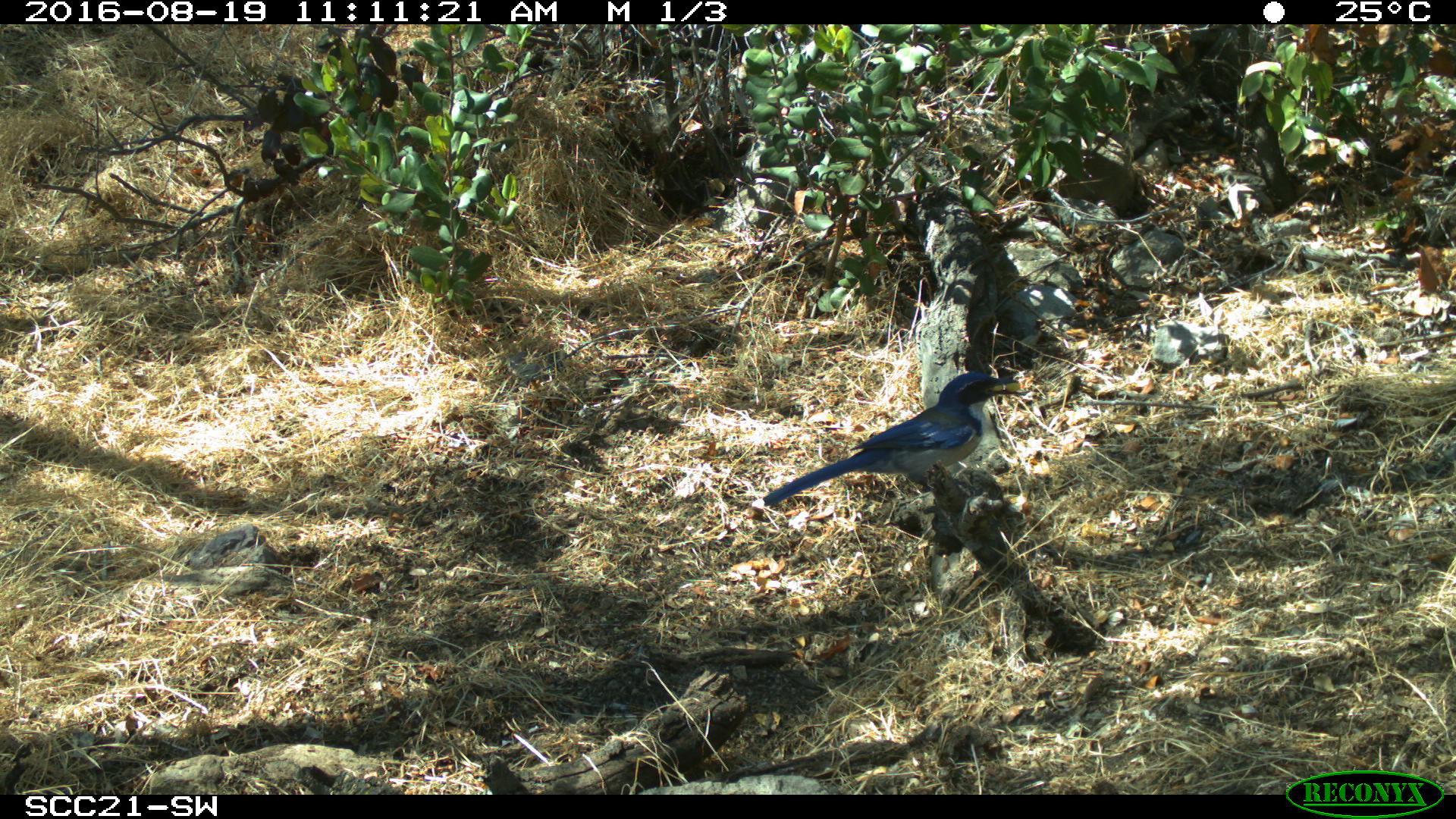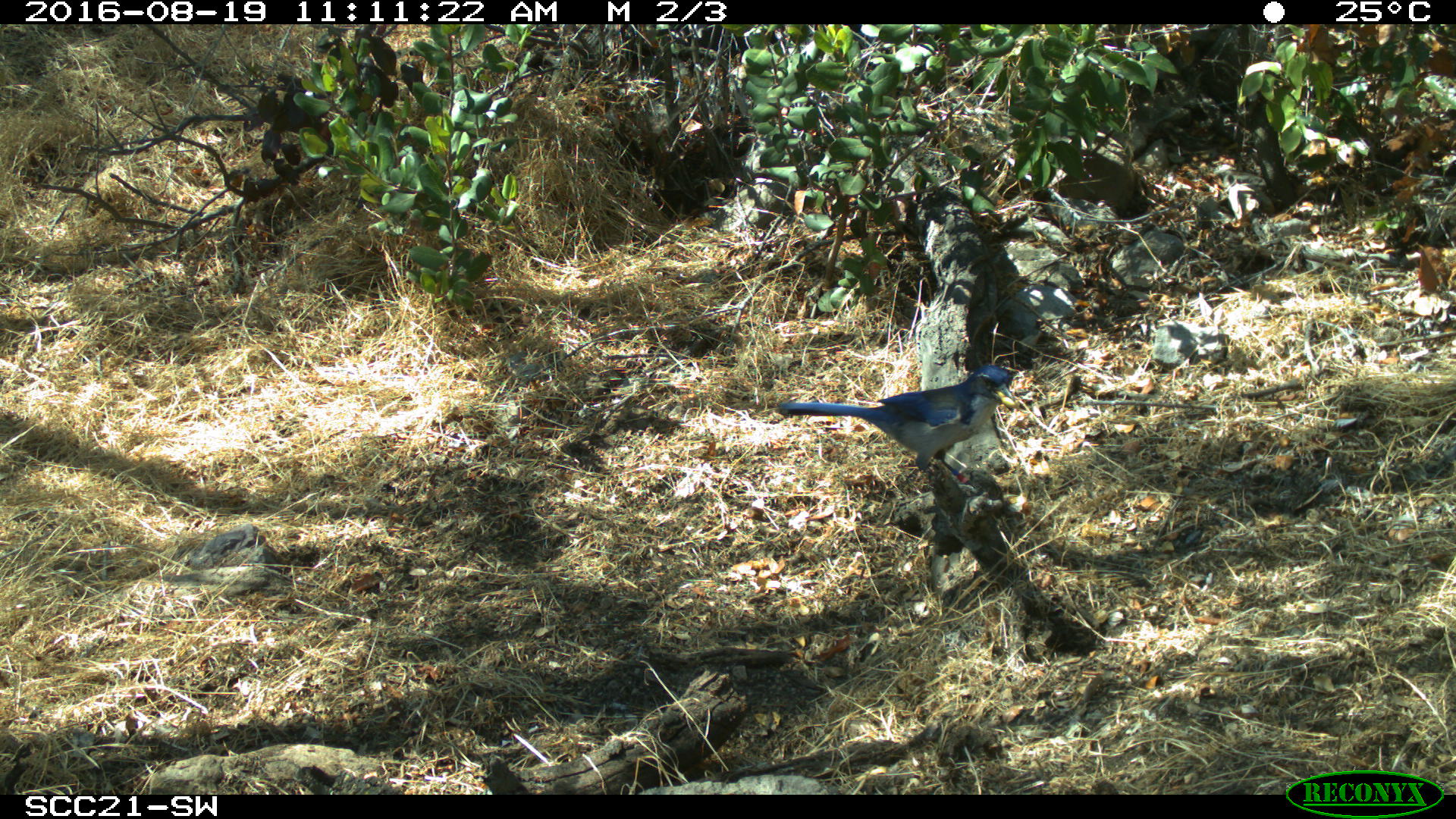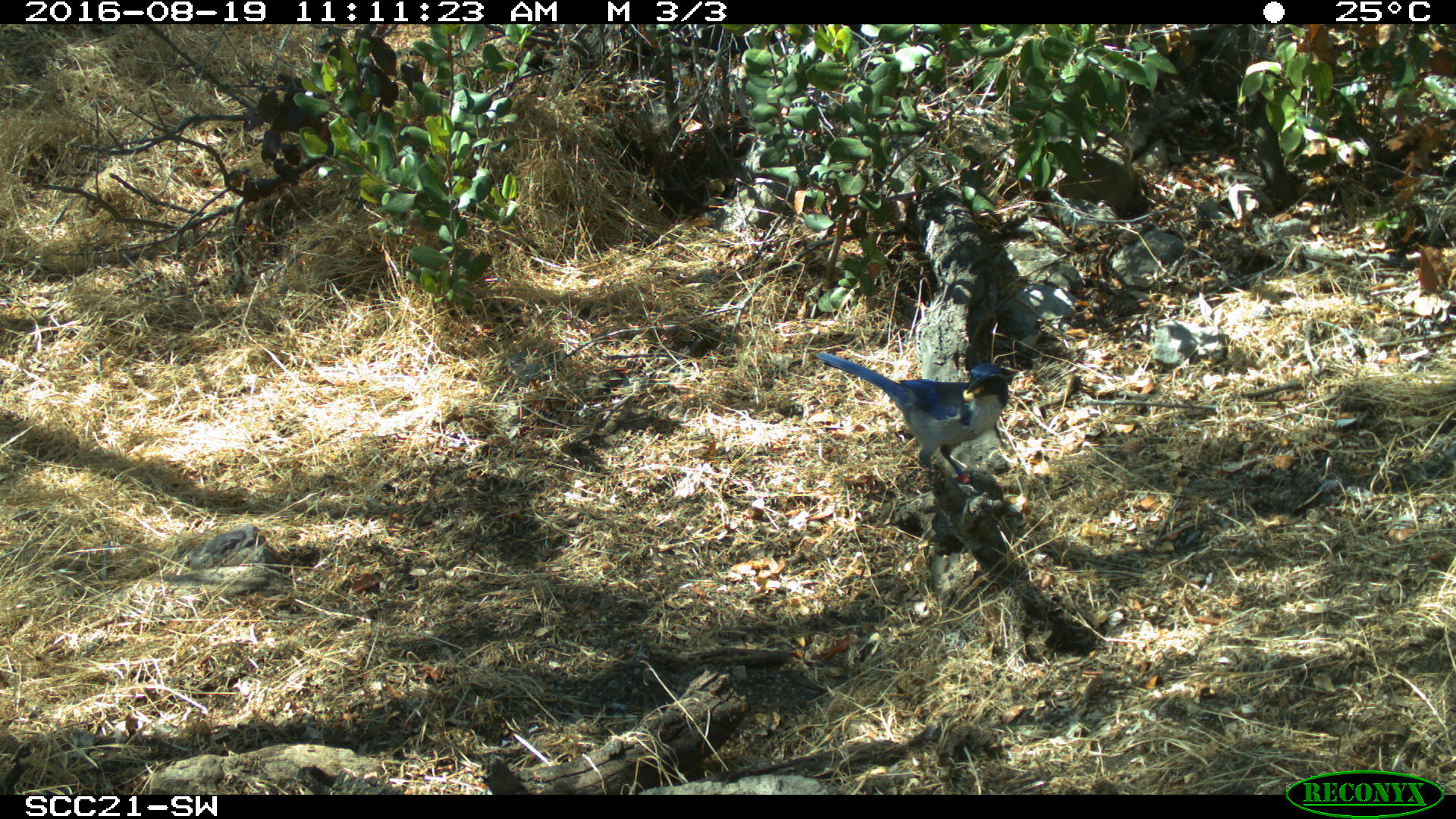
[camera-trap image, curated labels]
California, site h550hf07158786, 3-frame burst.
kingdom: Animalia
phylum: Chordata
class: Aves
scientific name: Aves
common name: bird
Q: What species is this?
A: Bird (Aves).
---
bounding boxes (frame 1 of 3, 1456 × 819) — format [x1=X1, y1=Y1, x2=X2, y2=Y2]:
bird: [x1=752, y1=371, x2=1026, y2=517]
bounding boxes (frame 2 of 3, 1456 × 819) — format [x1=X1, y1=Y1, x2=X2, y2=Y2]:
bird: [x1=775, y1=363, x2=1015, y2=491]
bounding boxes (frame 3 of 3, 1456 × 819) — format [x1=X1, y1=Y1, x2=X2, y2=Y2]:
bird: [x1=814, y1=350, x2=1007, y2=507]